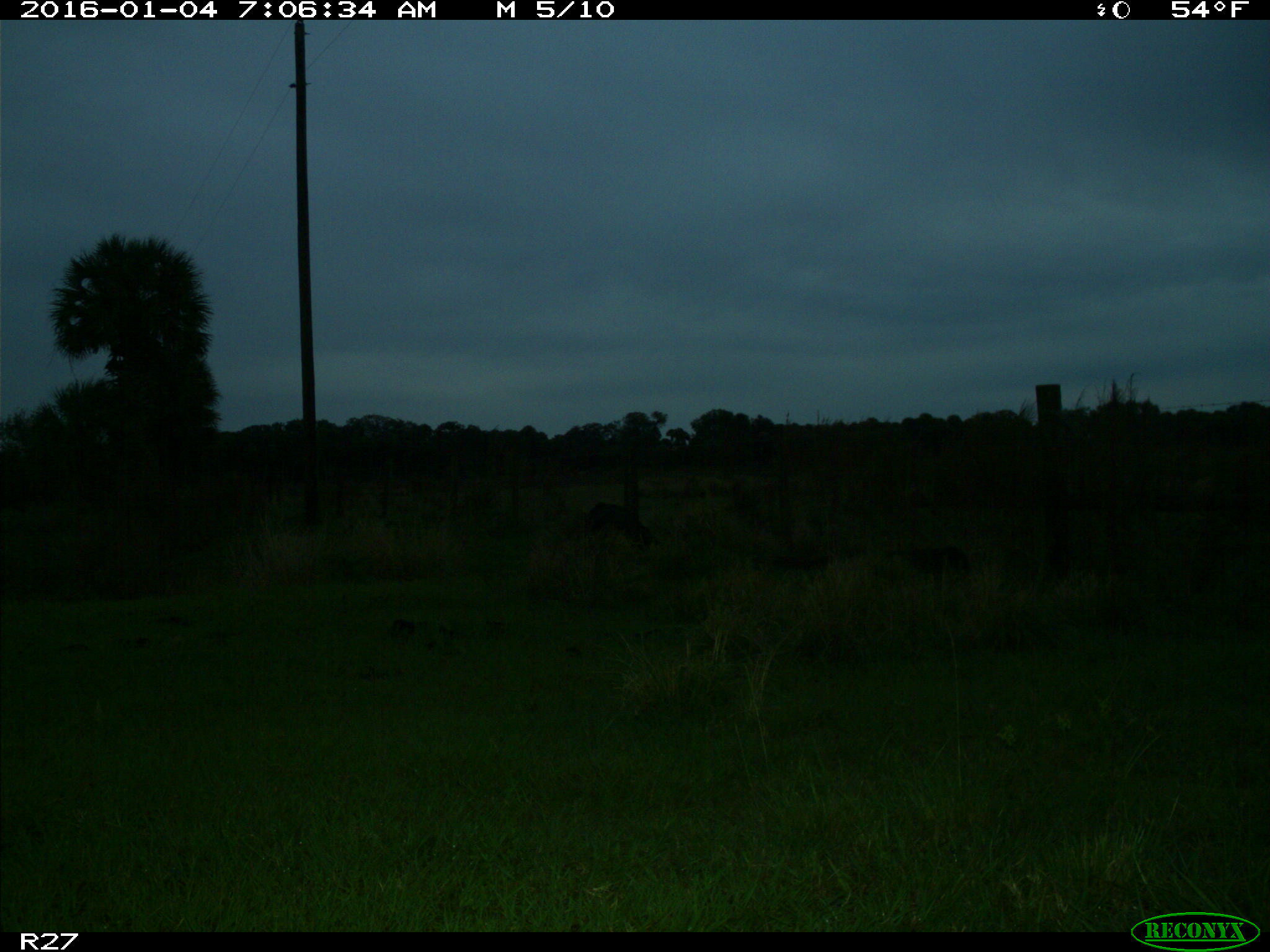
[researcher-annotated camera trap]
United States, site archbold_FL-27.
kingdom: Animalia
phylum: Chordata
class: Mammalia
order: Artiodactyla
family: Suidae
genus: Sus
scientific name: Sus scrofa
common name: wild boar